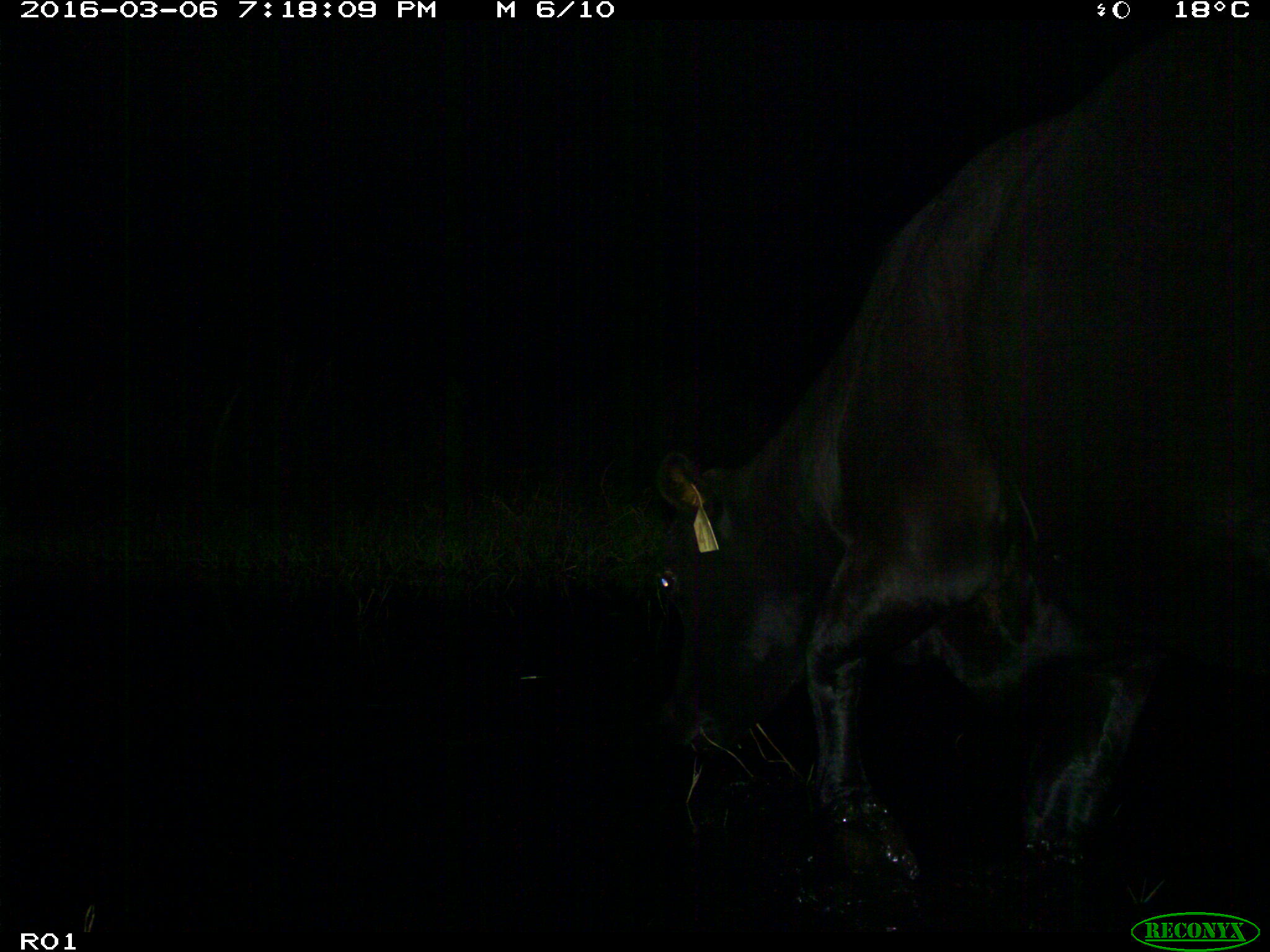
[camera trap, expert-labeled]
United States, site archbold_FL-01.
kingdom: Animalia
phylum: Chordata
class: Mammalia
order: Artiodactyla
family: Bovidae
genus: Bos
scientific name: Bos taurus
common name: domestic cow